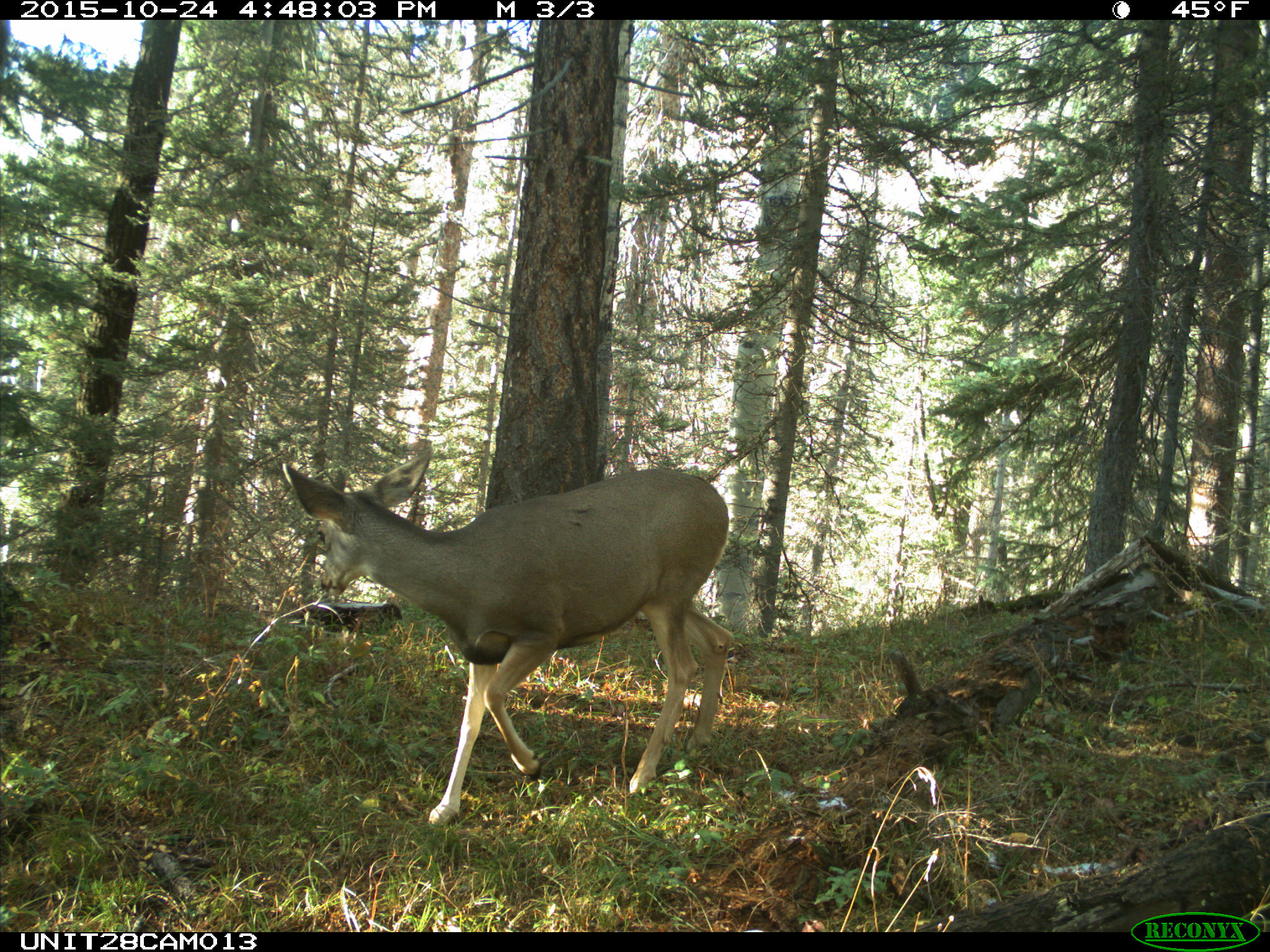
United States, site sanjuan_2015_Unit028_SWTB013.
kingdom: Animalia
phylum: Chordata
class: Mammalia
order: Artiodactyla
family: Cervidae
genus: Odocoileus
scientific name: Odocoileus hemionus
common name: mule deer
Odocoileus hemionus (mule deer).